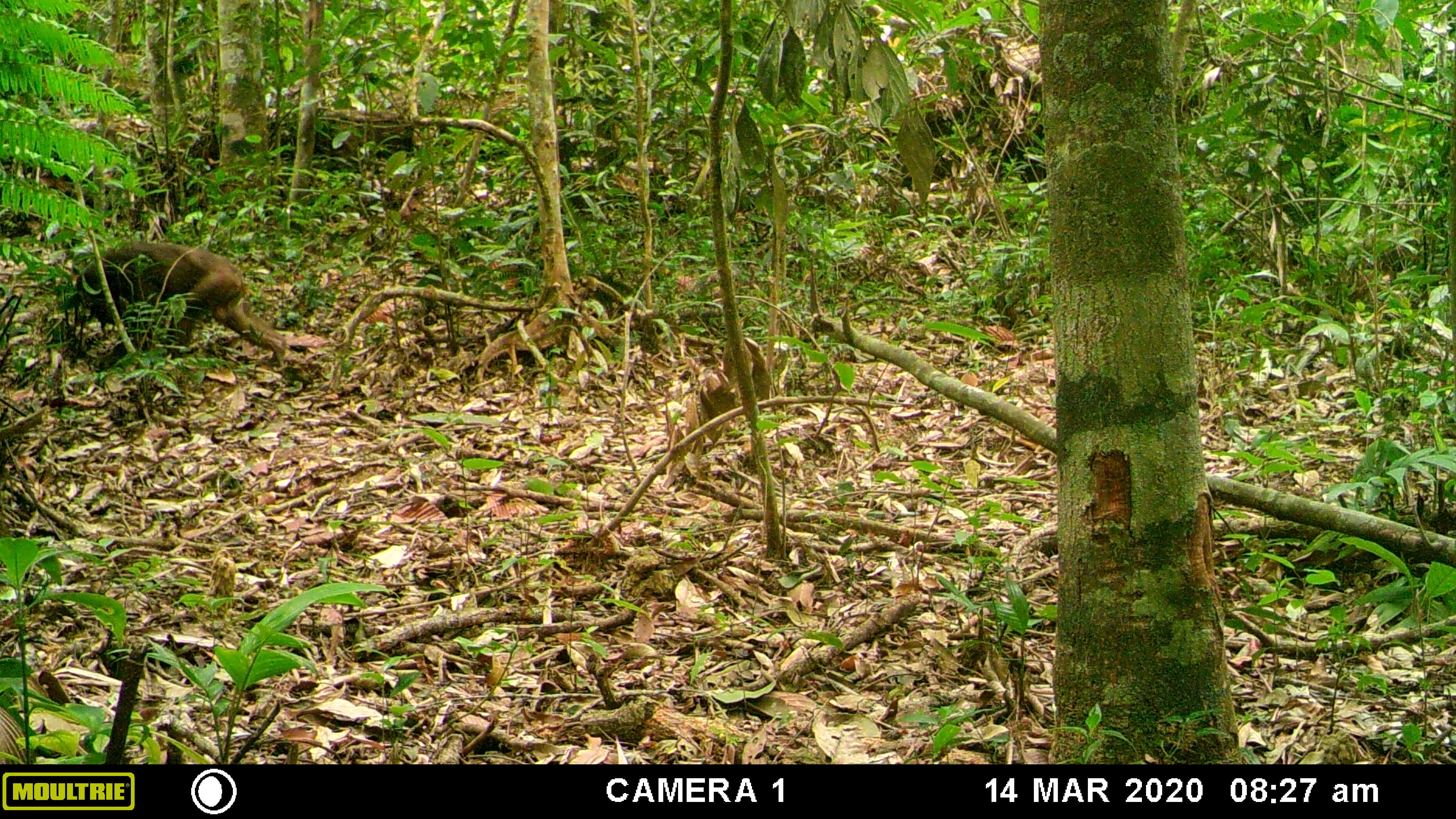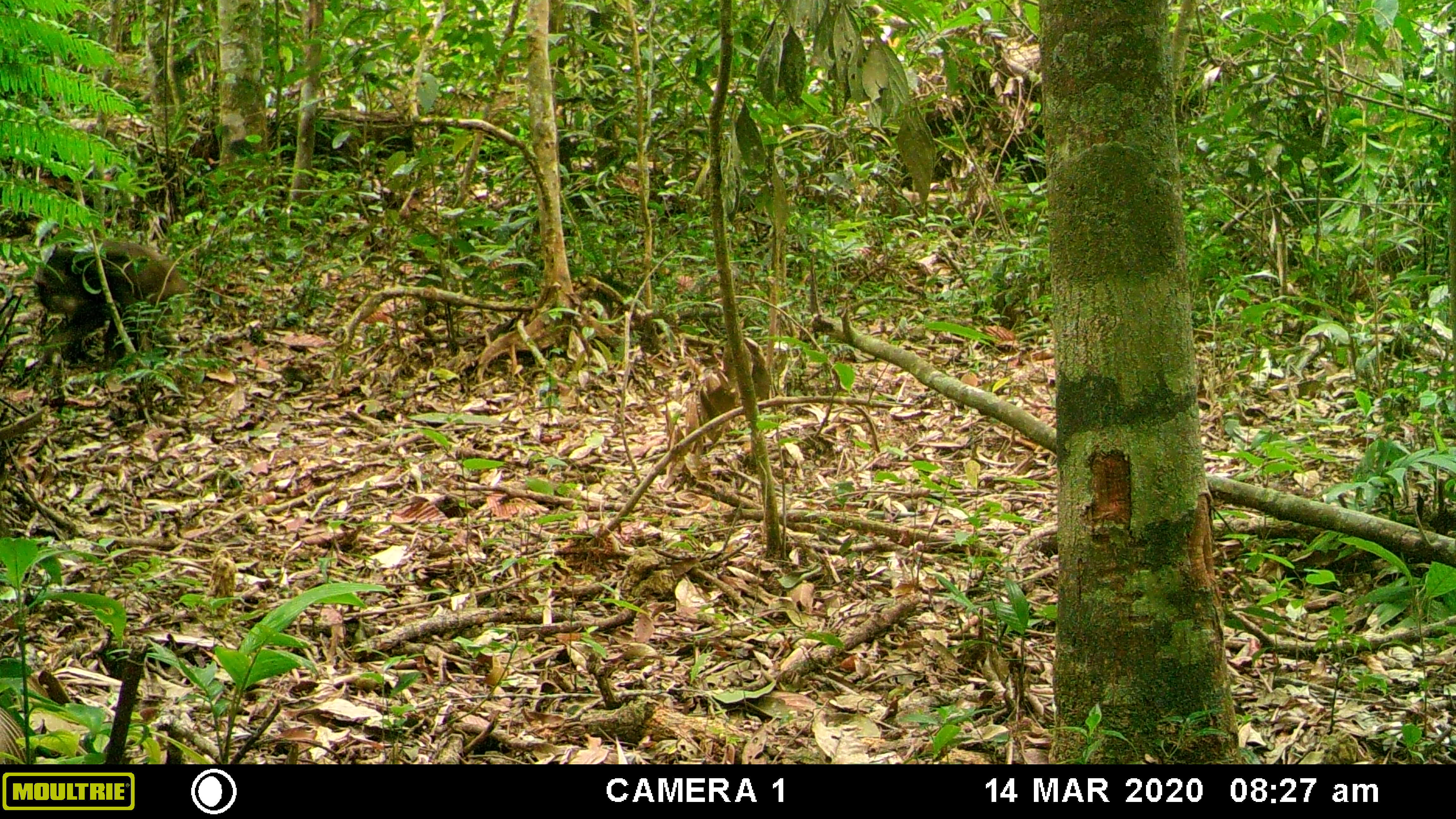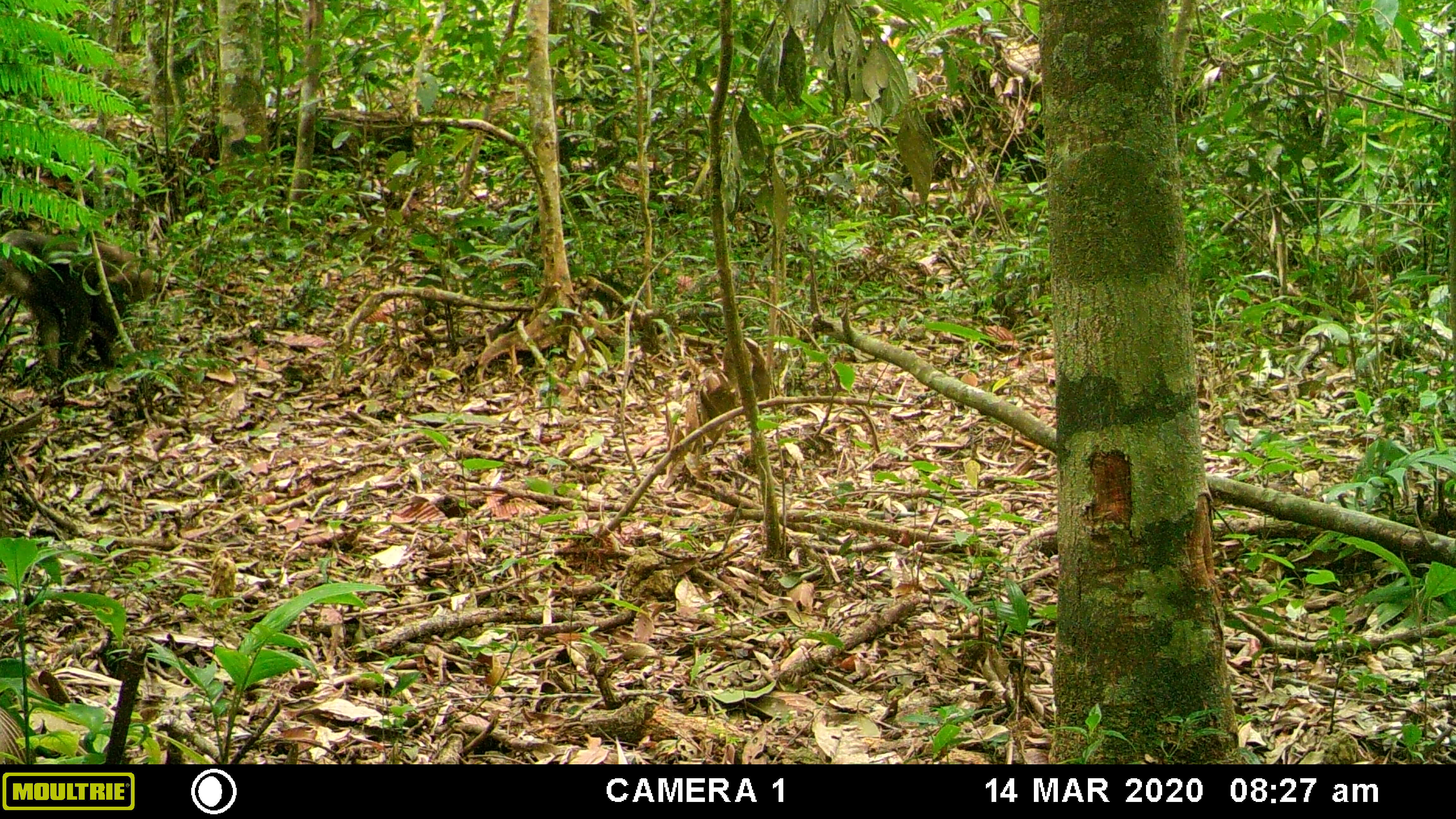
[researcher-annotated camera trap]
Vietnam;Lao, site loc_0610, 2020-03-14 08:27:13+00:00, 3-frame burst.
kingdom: Animalia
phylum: Chordata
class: Mammalia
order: Primates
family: Cercopithecidae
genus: Macaca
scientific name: Macaca arctoides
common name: stump-tailed macaque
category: stump tailed macaque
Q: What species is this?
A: Stump tailed macaque (stump-tailed macaque) (Macaca arctoides).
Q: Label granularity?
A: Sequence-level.